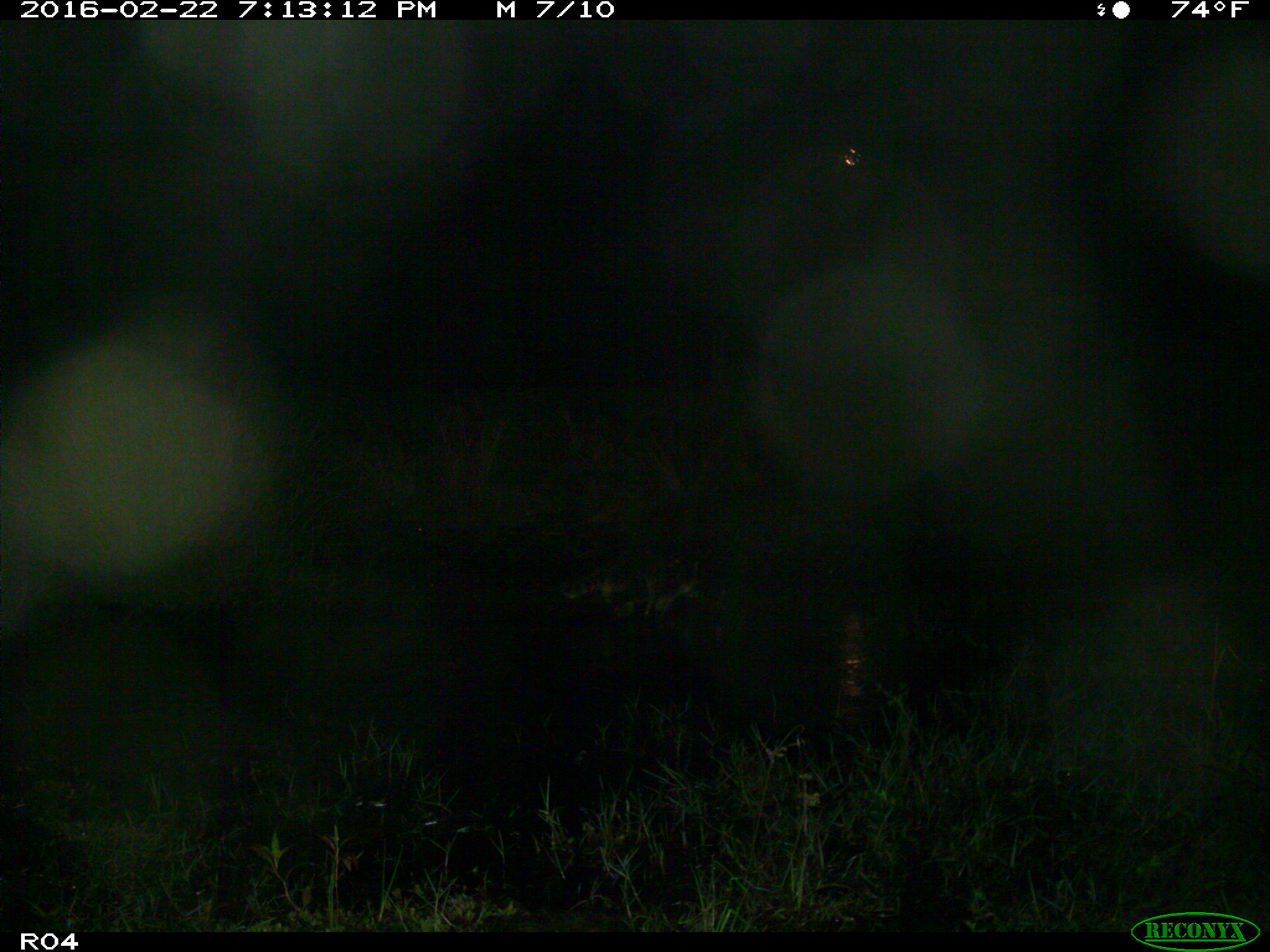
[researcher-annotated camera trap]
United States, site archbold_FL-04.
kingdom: Animalia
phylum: Chordata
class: Mammalia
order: Carnivora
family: Procyonidae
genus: Procyon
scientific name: Procyon lotor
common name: common raccoon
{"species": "Procyon lotor (common raccoon)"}